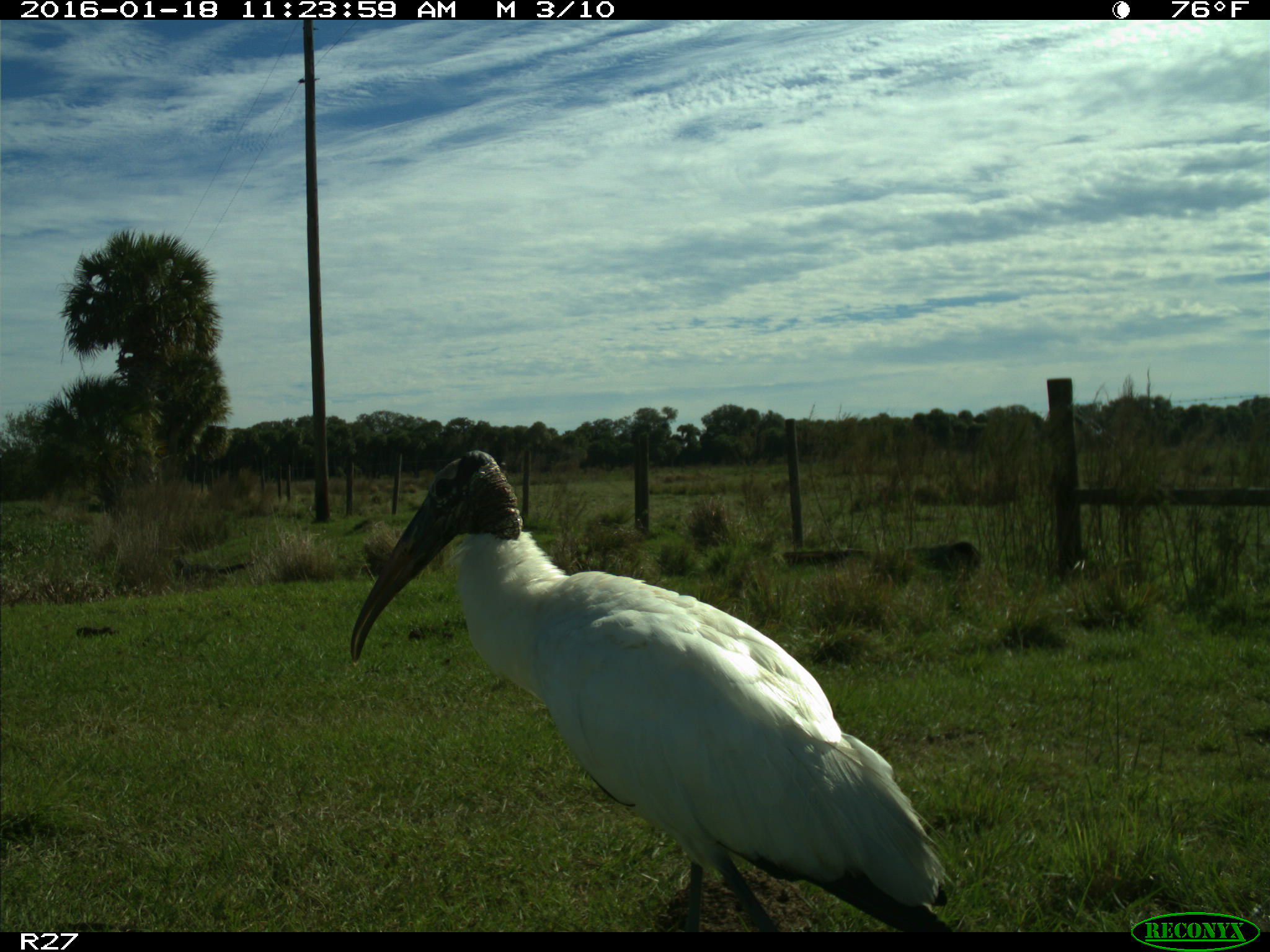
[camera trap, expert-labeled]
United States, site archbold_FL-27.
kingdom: Animalia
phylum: Chordata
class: Aves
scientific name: Aves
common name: birds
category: unidentified bird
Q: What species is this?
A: Unidentified bird (birds) (Aves).